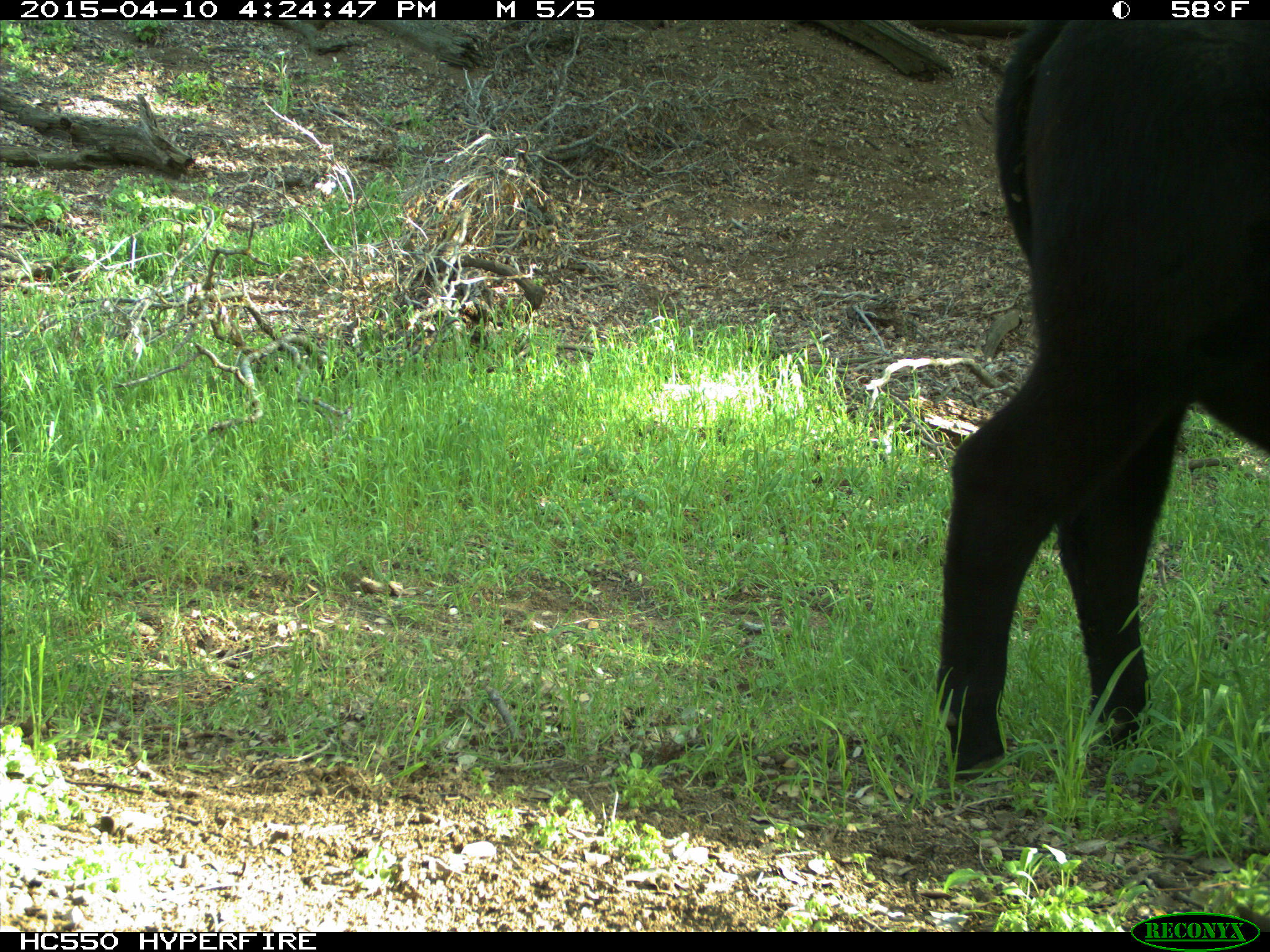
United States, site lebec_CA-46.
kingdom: Animalia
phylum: Chordata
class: Mammalia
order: Artiodactyla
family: Bovidae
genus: Bos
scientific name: Bos taurus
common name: domestic cow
Bos taurus (domestic cow).